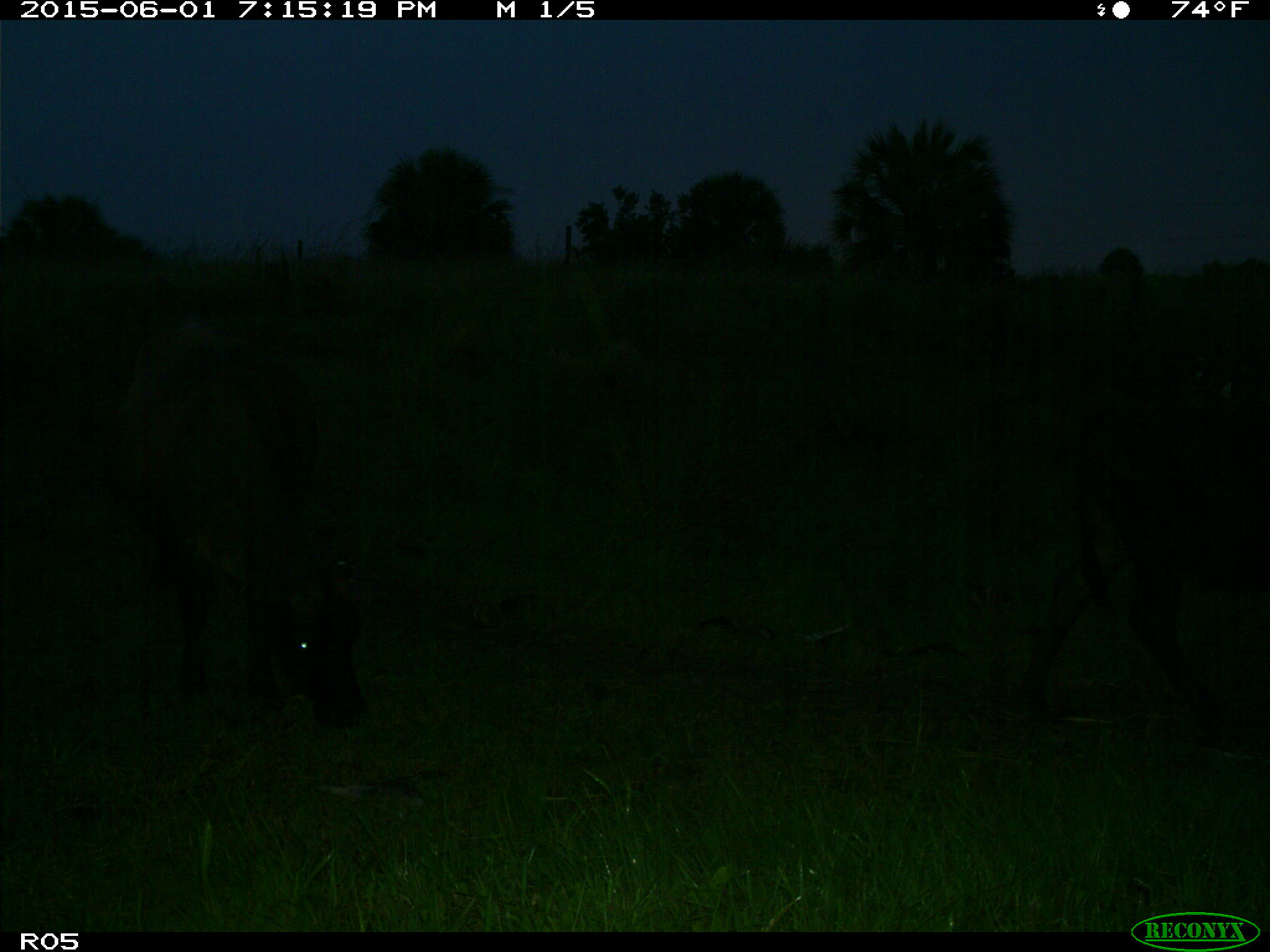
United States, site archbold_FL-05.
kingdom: Animalia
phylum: Chordata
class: Mammalia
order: Artiodactyla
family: Bovidae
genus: Bos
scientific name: Bos taurus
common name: domestic cow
Bos taurus (domestic cow).